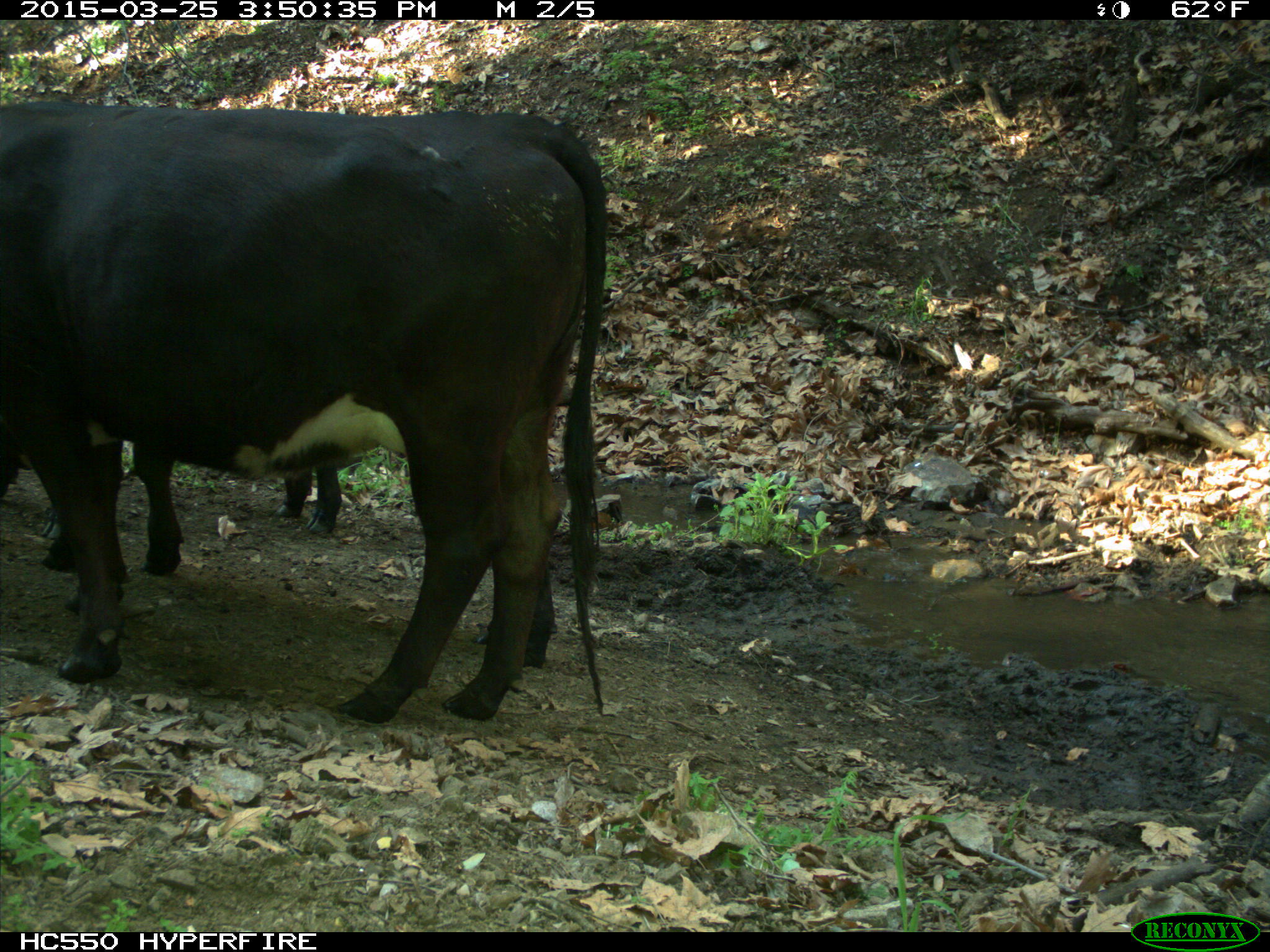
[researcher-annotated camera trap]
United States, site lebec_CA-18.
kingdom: Animalia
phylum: Chordata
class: Mammalia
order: Artiodactyla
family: Bovidae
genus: Bos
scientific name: Bos taurus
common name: domestic cow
Bos taurus (domestic cow).